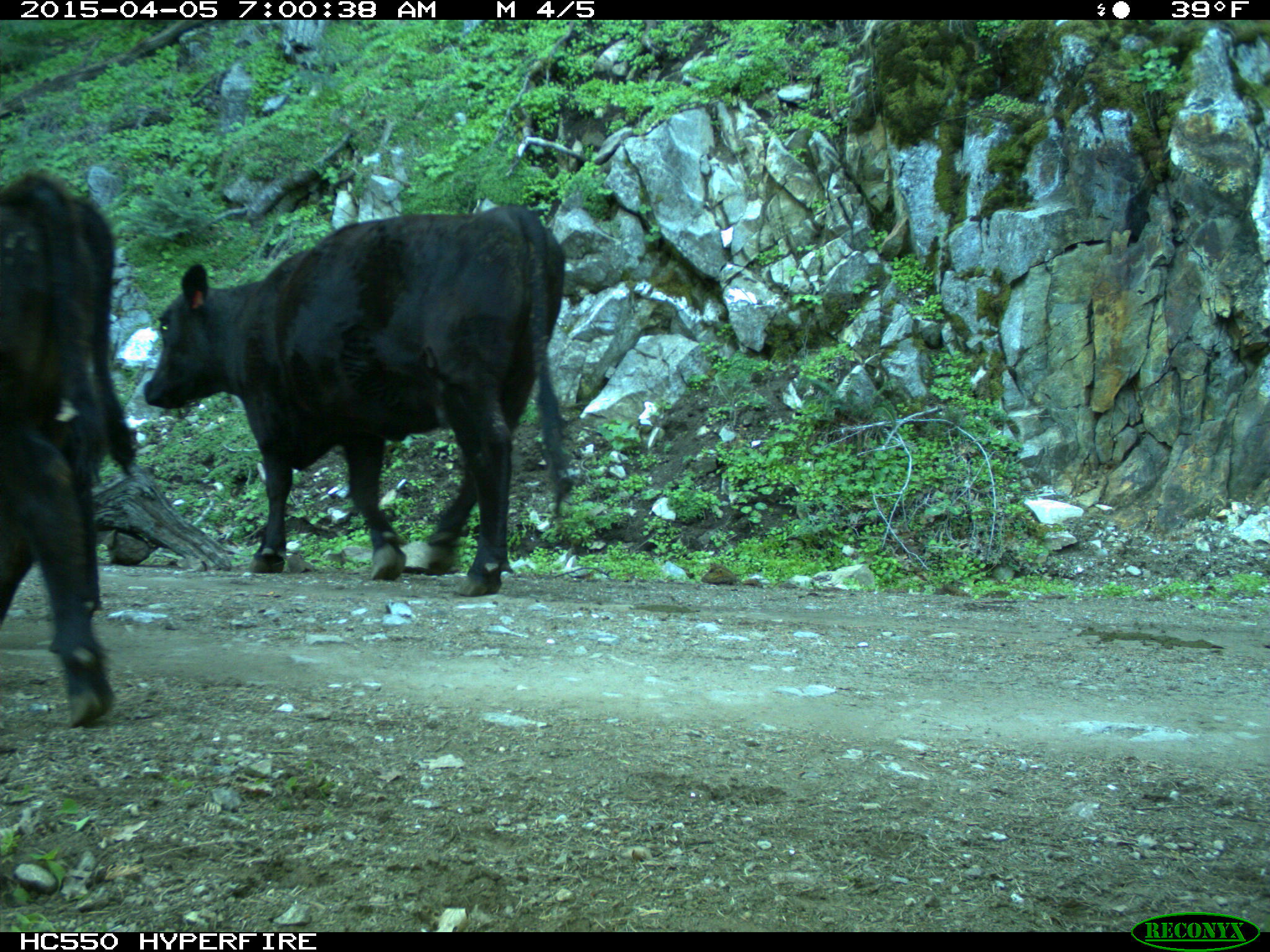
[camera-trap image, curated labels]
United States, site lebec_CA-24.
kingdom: Animalia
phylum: Chordata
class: Mammalia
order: Artiodactyla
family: Bovidae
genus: Bos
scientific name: Bos taurus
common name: domestic cow